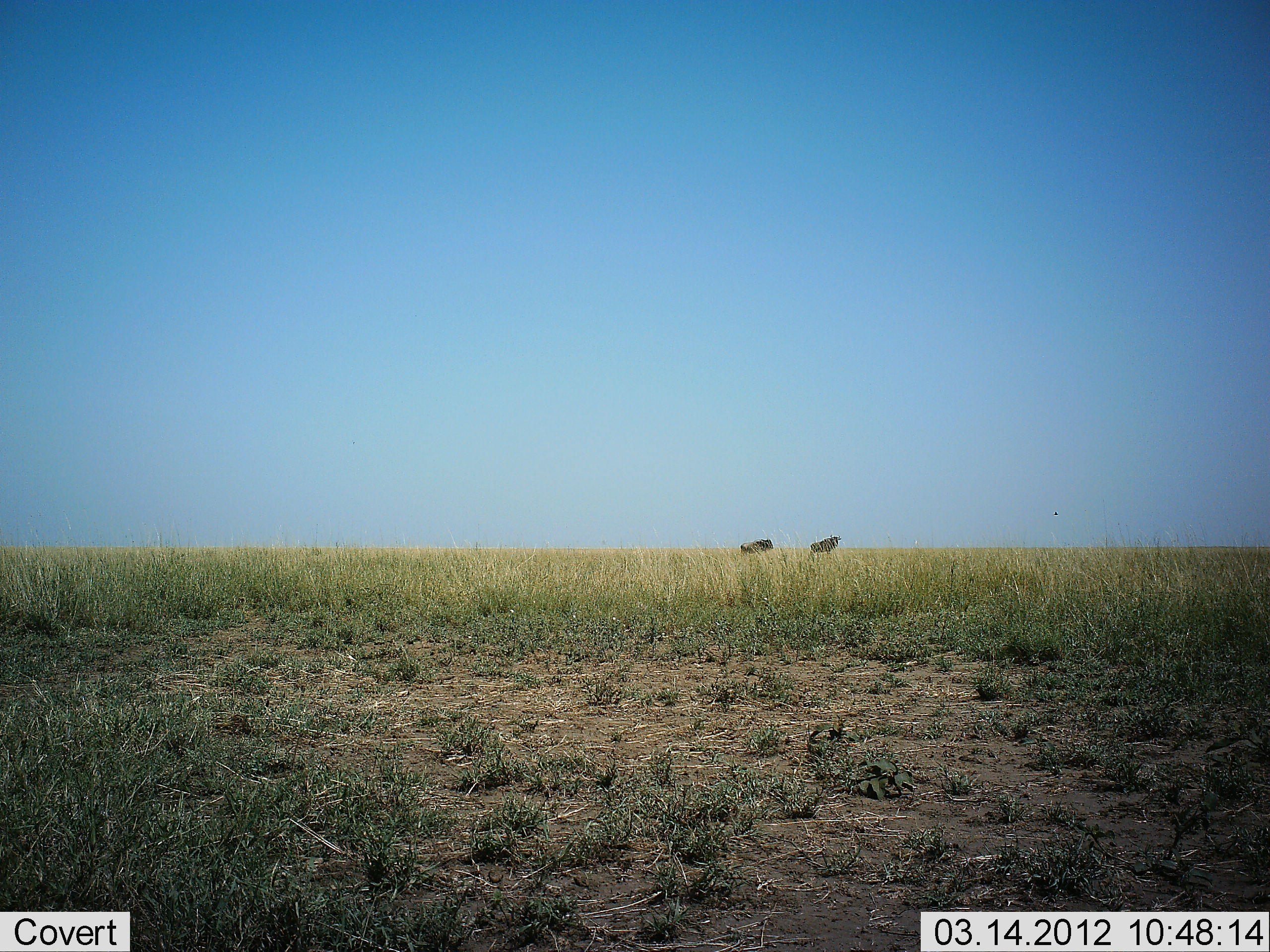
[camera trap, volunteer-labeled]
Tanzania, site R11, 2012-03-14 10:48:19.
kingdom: Animalia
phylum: Chordata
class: Mammalia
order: Artiodactyla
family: Bovidae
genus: Connochaetes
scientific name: Connochaetes taurinus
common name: blue wildebeest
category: wildebeest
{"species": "wildebeest (blue wildebeest) (Connochaetes taurinus)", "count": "2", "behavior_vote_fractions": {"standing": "93%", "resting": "0%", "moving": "7%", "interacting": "0%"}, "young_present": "0%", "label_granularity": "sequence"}